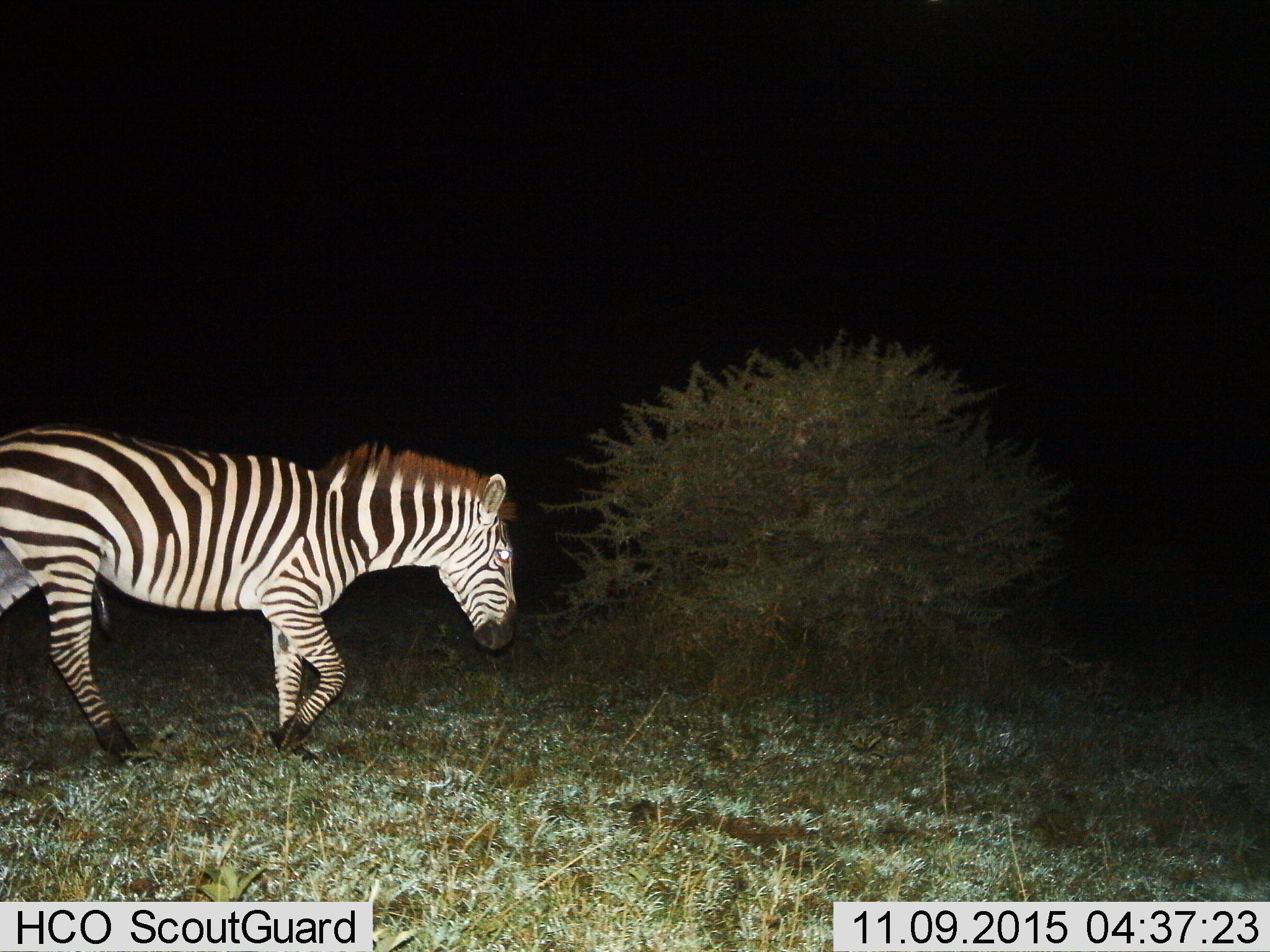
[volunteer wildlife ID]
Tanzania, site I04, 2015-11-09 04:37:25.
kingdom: Animalia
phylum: Chordata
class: Mammalia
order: Perissodactyla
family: Equidae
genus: Equus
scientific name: Equus quagga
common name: plains zebra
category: zebra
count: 1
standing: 11%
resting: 0%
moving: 89%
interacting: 0%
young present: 0%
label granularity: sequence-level